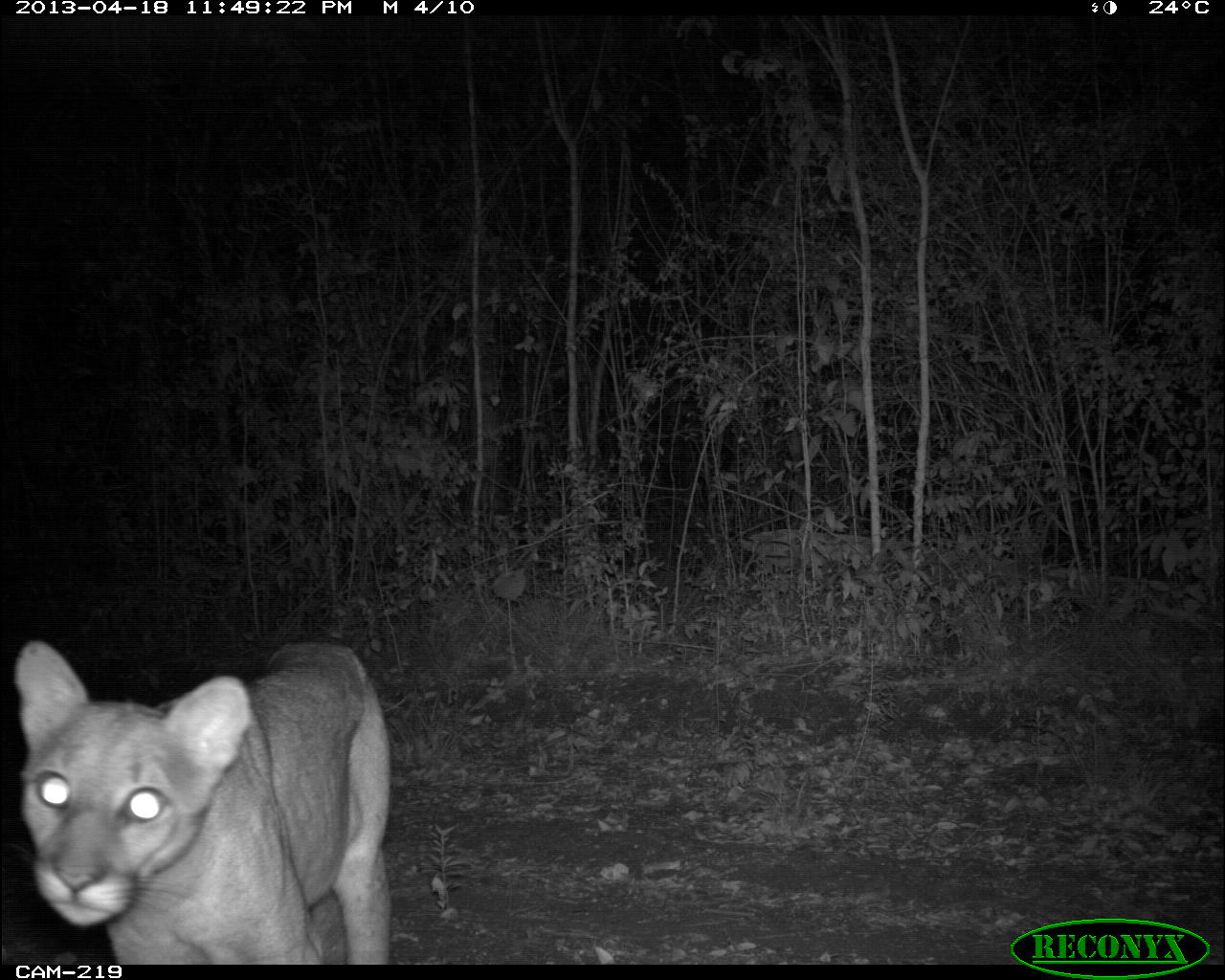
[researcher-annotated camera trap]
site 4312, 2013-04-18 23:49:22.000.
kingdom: Animalia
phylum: Chordata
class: Mammalia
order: Carnivora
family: Felidae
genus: Puma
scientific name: Puma concolor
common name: mountain lion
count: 1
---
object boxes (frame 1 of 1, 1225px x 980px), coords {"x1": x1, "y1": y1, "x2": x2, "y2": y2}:
puma concolor: {"x1": 11, "y1": 638, "x2": 393, "y2": 962}